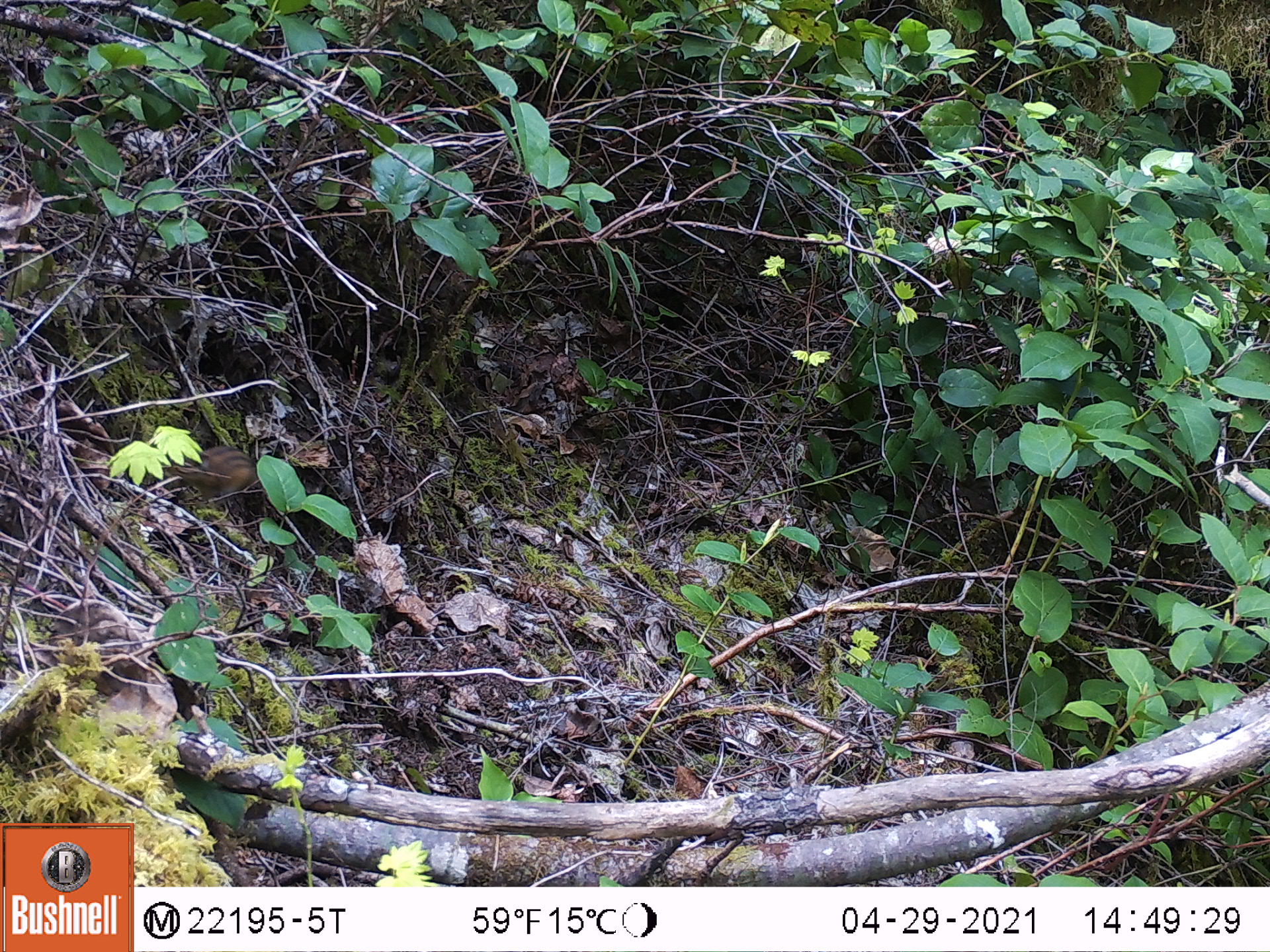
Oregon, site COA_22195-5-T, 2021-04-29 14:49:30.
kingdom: Animalia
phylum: Chordata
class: Mammalia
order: Rodentia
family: Sciuridae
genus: Neotamias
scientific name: Neotamias townsendii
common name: townsend's chipmunk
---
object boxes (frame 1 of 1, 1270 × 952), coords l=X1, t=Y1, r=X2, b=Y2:
townsend's chipmunk: l=134, t=419, r=299, b=533